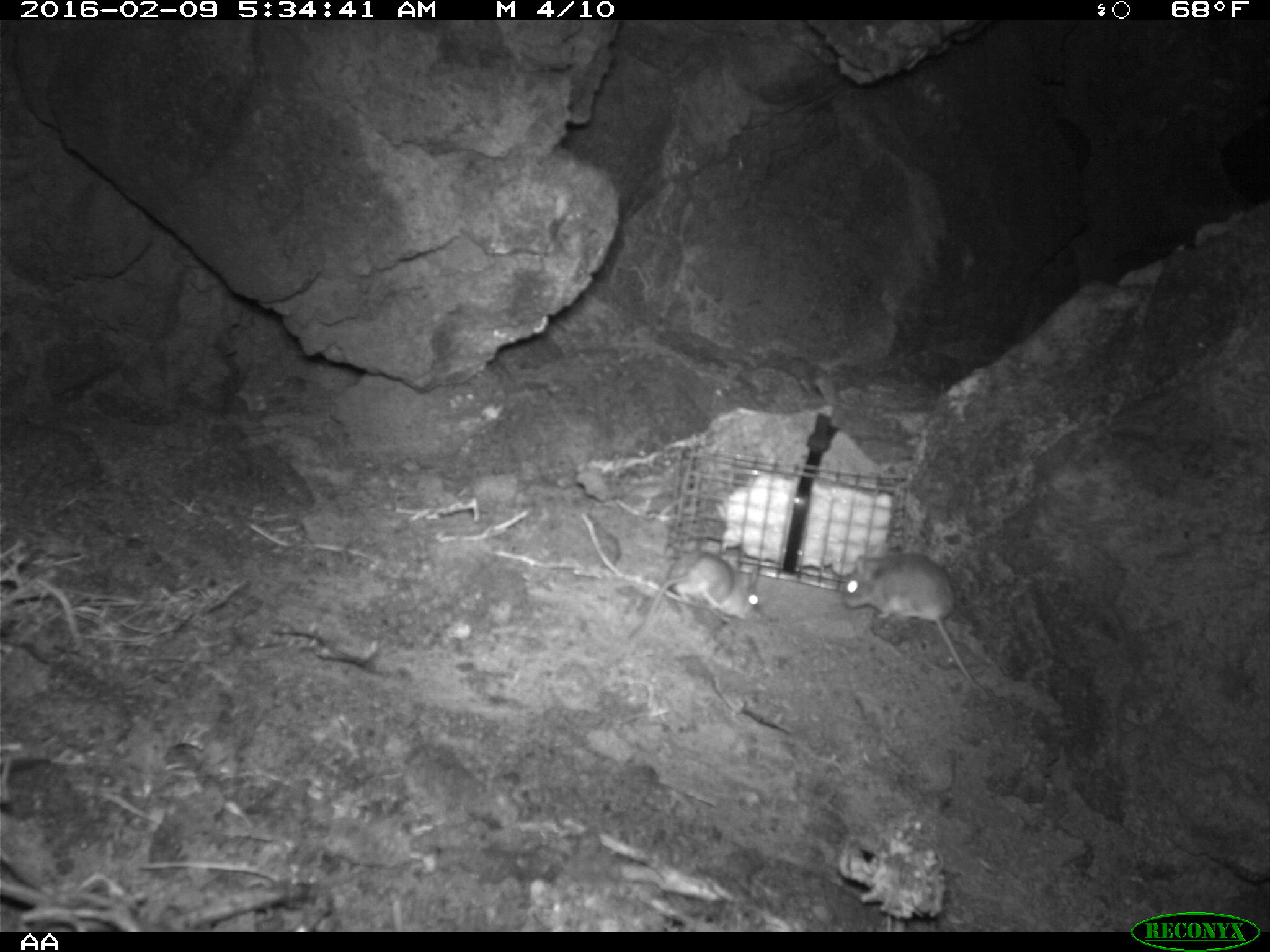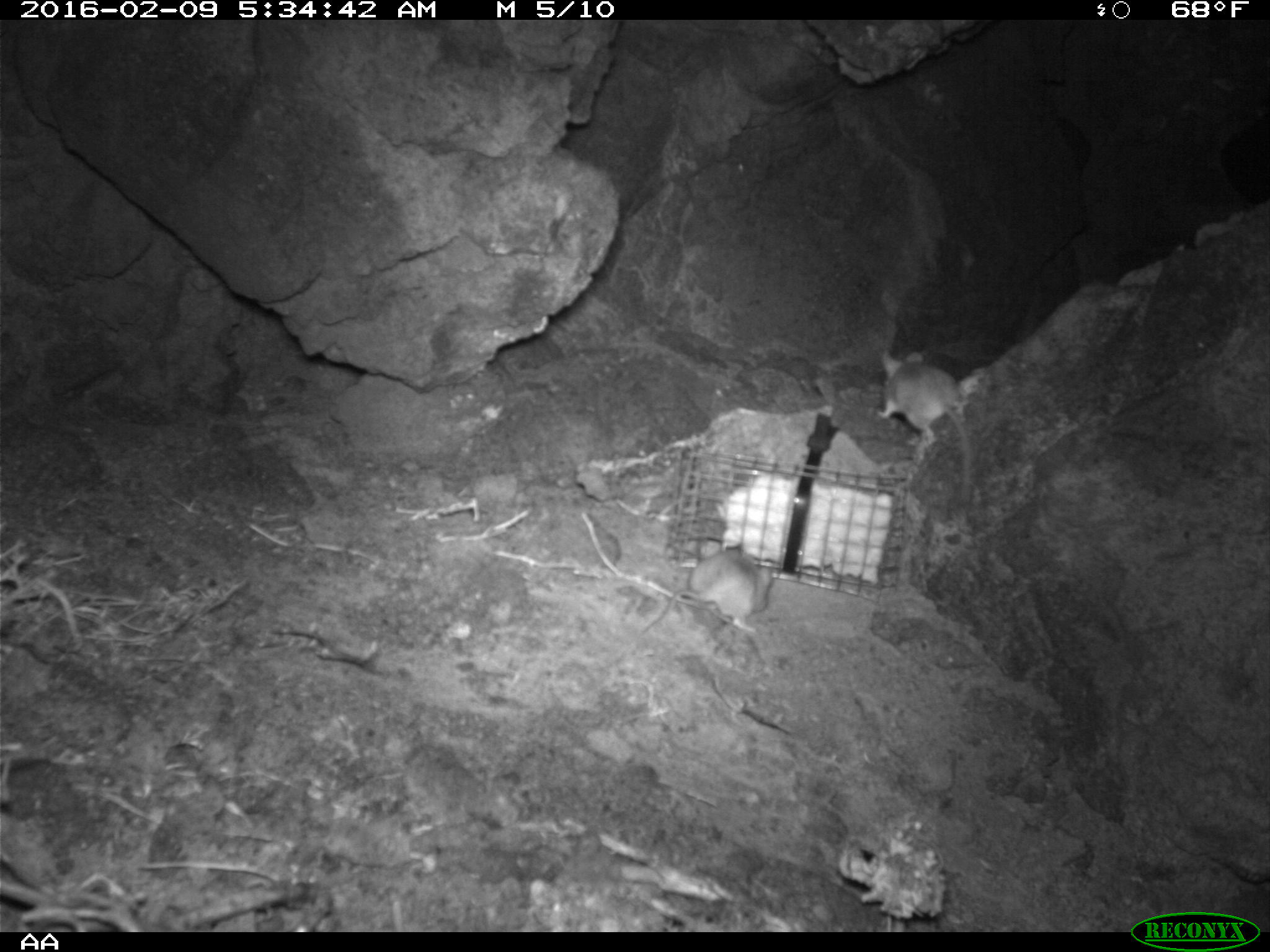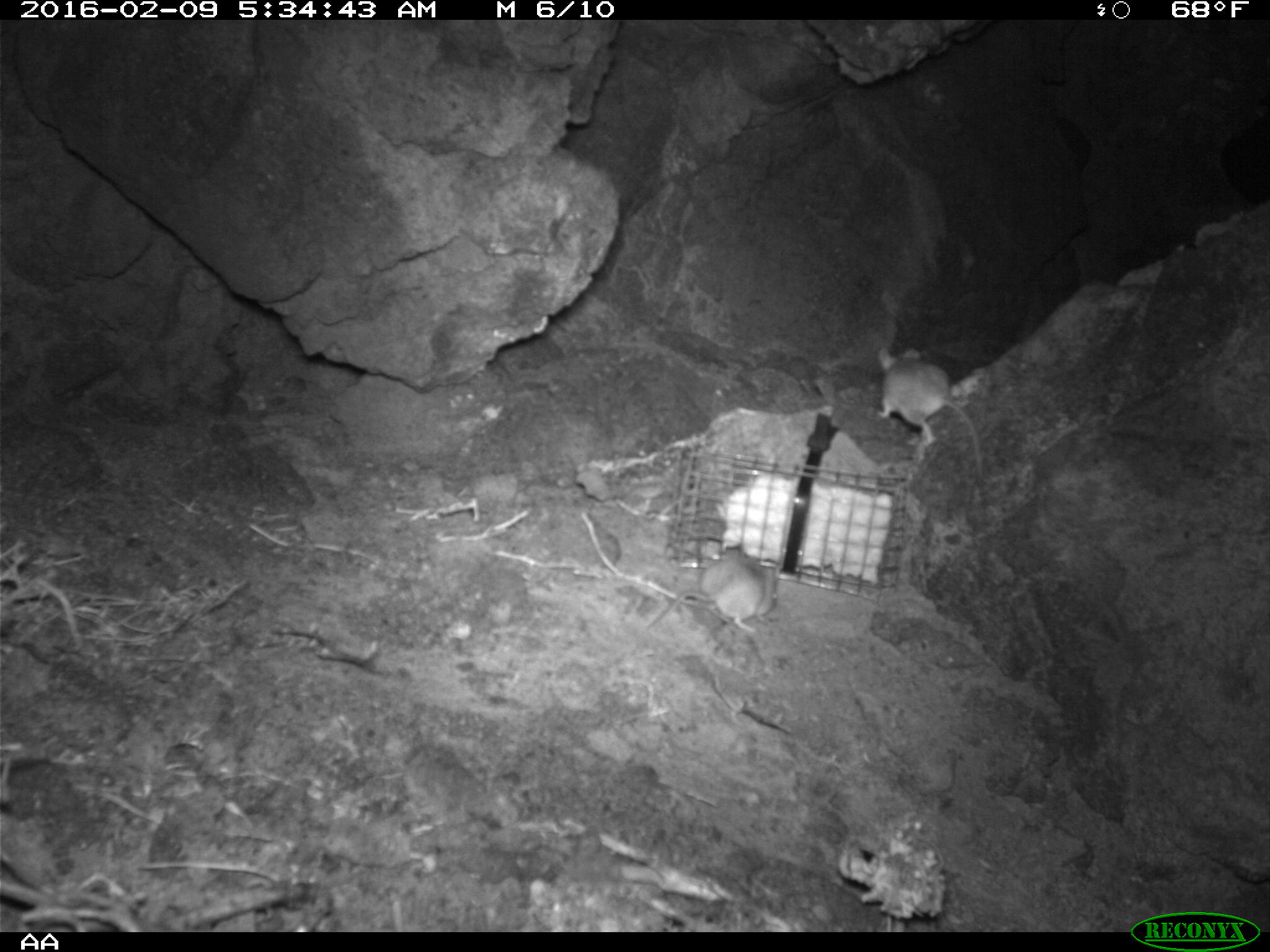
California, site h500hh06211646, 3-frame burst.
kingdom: Animalia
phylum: Chordata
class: Mammalia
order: Rodentia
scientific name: Rodentia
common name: rodent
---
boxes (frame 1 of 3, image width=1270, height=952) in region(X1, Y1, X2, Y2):
rodent: region(840, 553, 987, 693); region(597, 551, 760, 674)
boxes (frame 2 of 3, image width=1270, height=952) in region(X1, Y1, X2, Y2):
rodent: region(877, 348, 975, 505); region(629, 548, 771, 638)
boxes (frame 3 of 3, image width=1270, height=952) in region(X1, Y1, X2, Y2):
rodent: region(874, 343, 985, 480); region(640, 550, 776, 632)